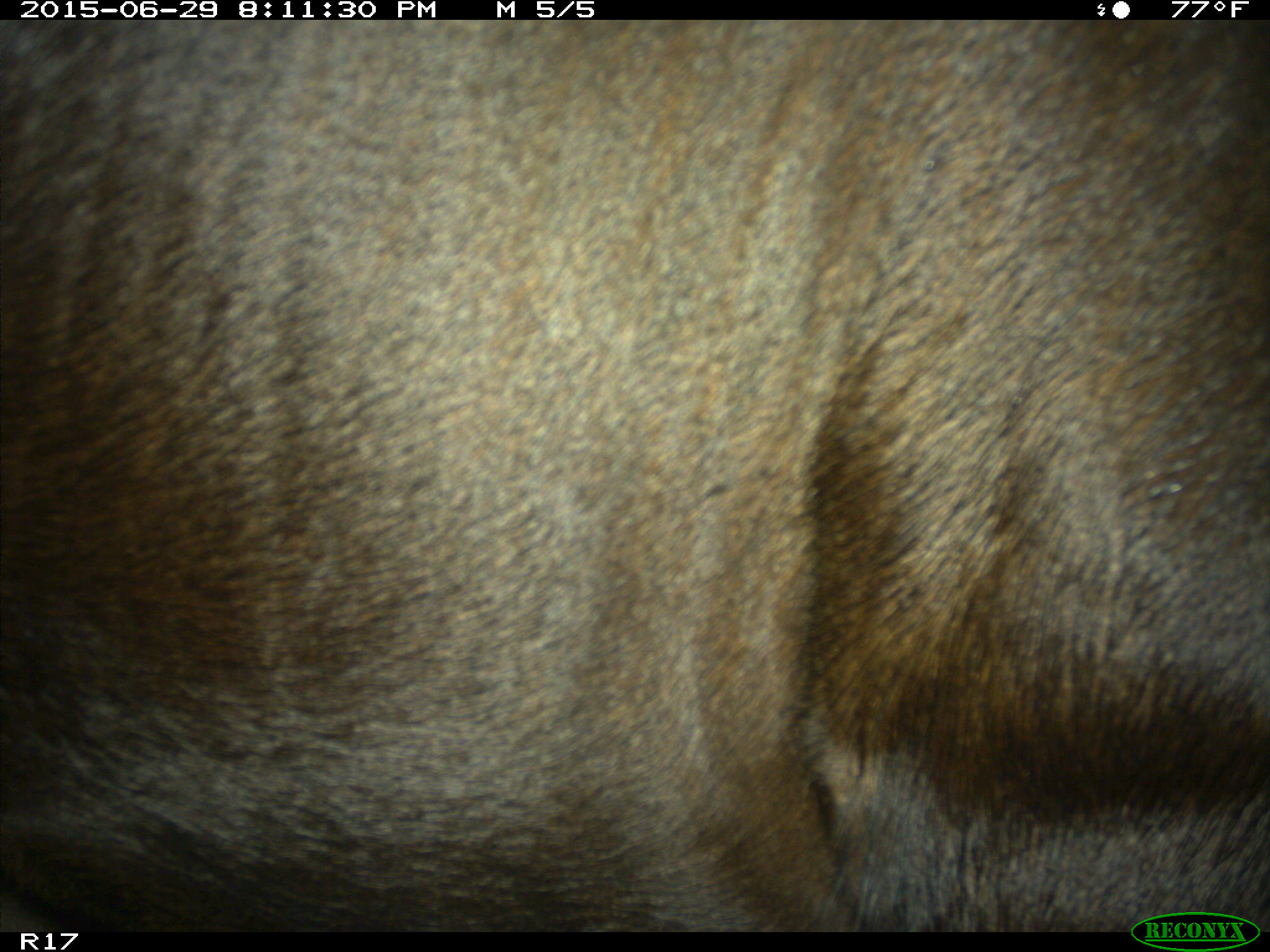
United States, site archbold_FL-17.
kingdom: Animalia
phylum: Chordata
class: Mammalia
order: Artiodactyla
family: Bovidae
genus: Bos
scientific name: Bos taurus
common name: domestic cow